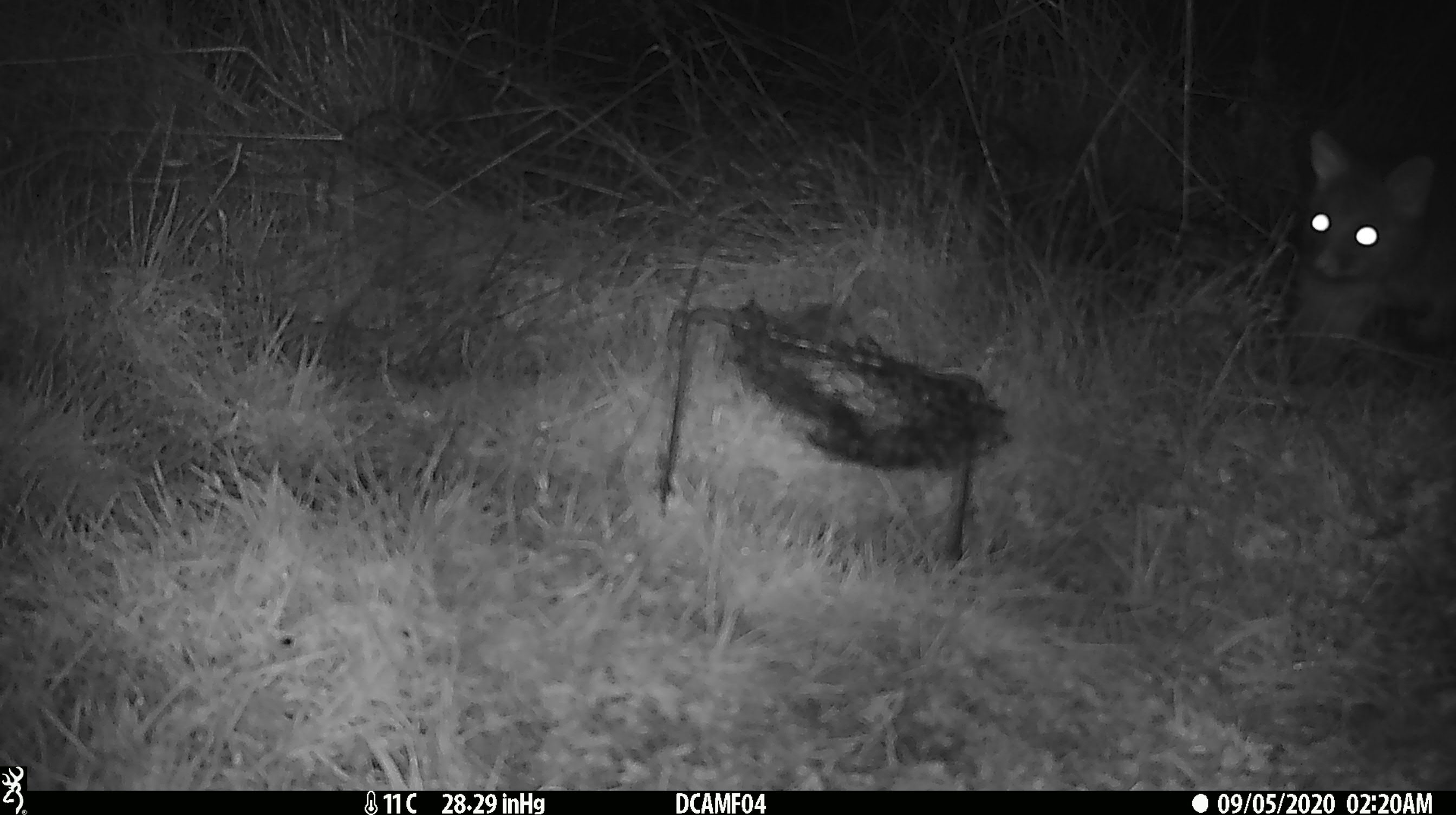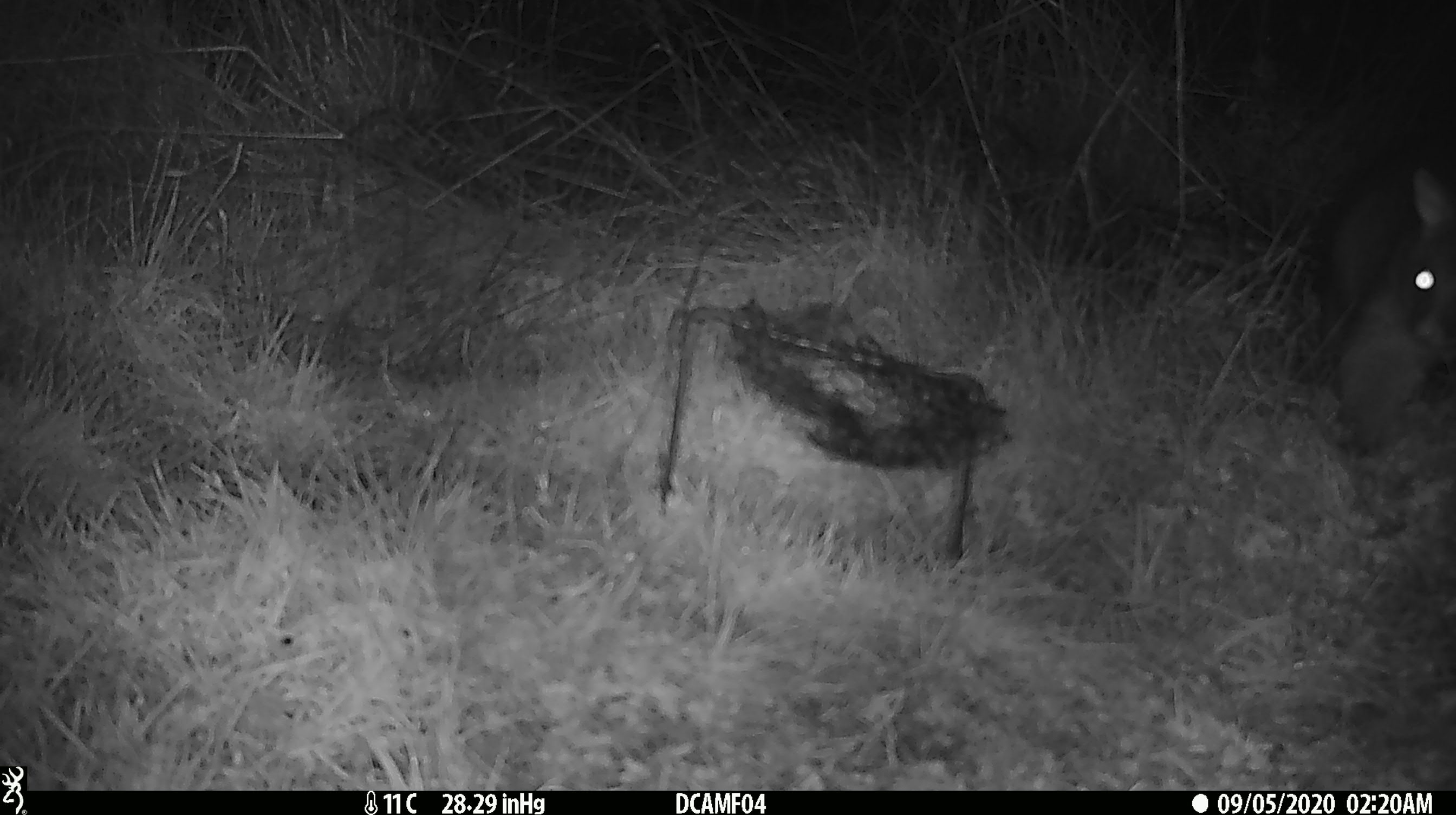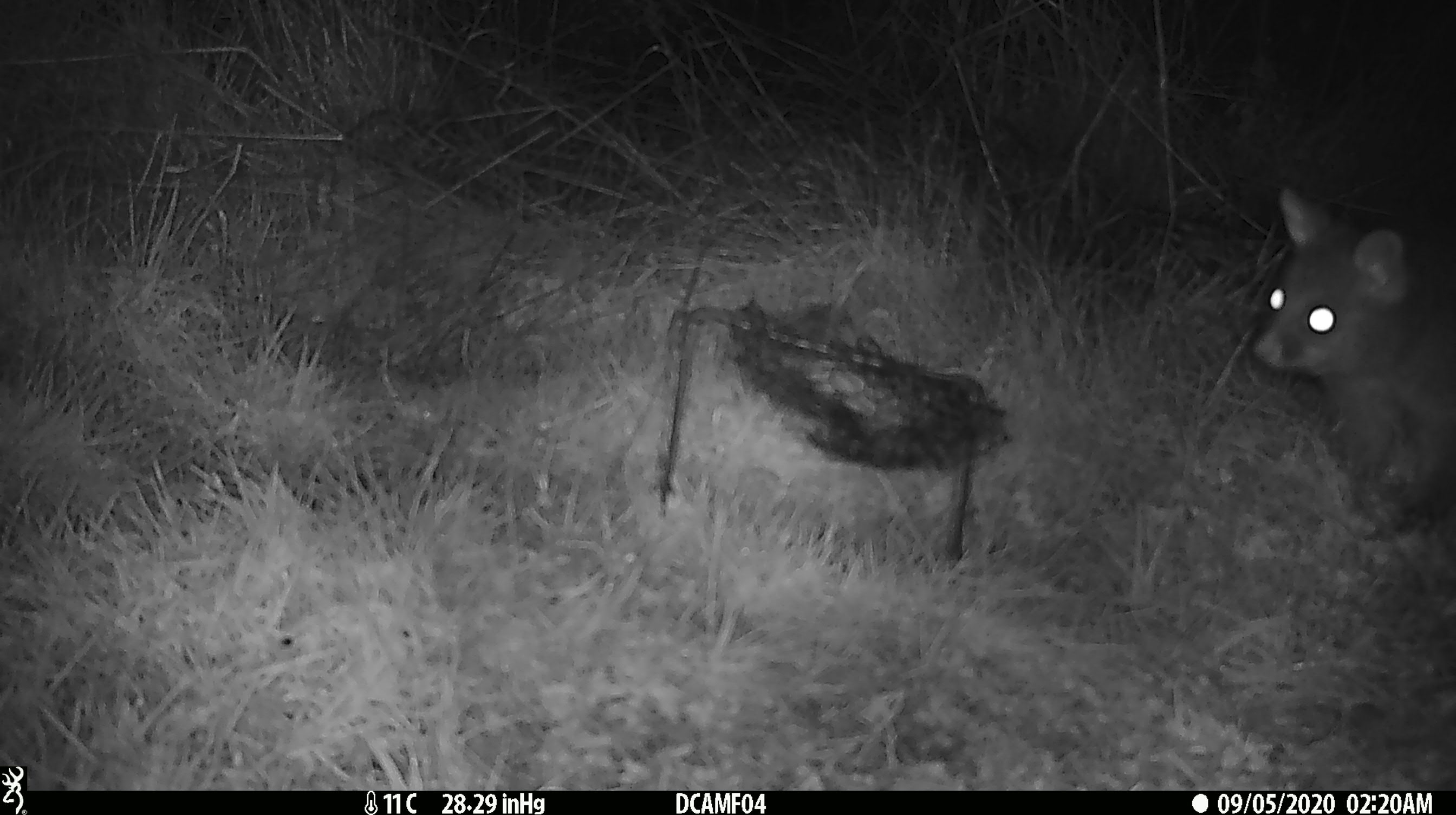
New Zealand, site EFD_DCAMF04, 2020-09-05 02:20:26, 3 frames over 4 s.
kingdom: Animalia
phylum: Chordata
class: Mammalia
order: Diprotodontia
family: Phalangeridae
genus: Trichosurus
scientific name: Trichosurus vulpecula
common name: common brushtail possum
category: possum